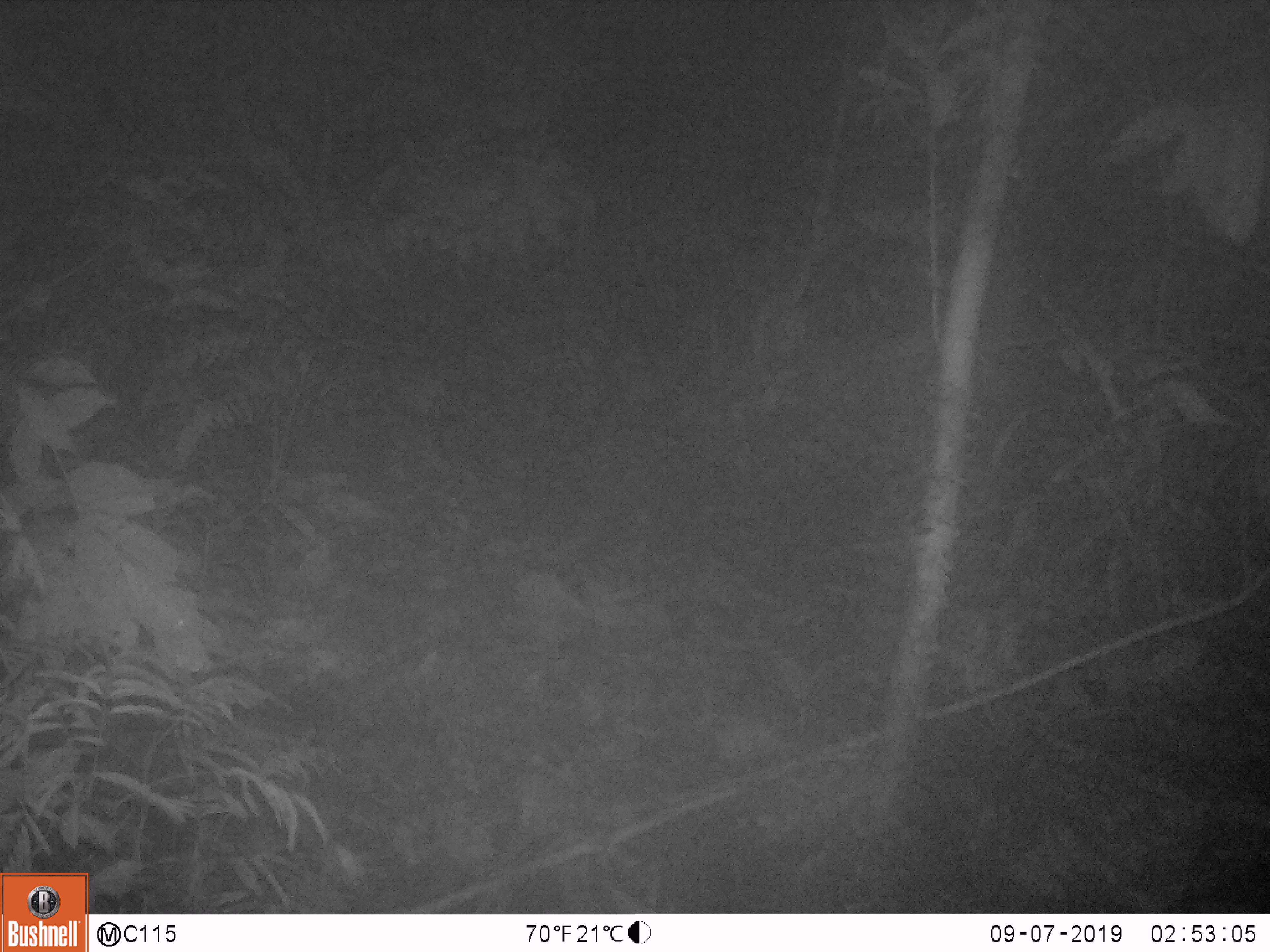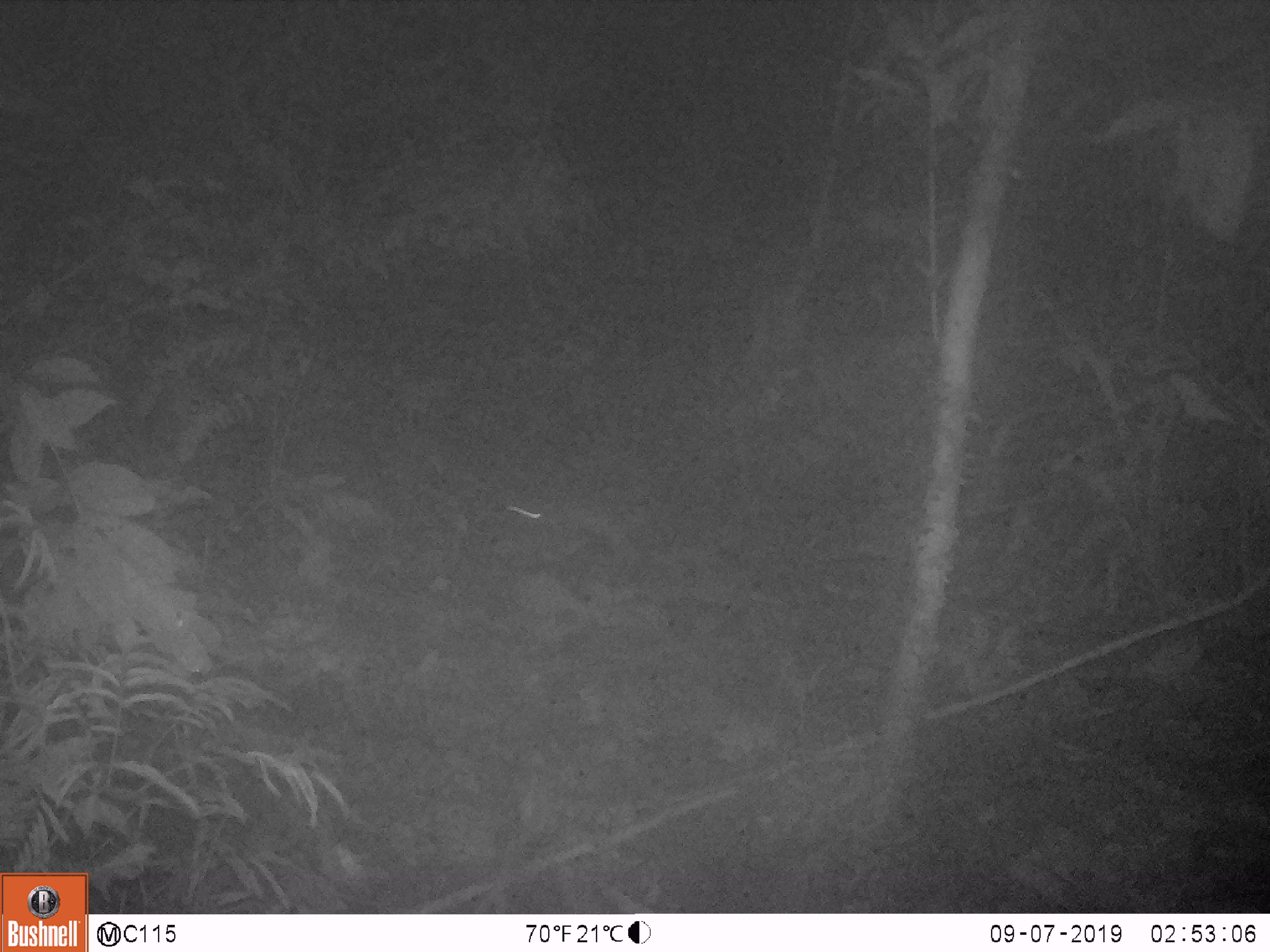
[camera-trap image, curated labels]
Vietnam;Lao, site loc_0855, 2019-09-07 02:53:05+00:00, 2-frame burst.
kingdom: Animalia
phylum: Chordata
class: Mammalia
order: Rodentia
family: Muridae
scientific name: Muridae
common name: old-world mice and rats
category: unidentified murid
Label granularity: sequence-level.